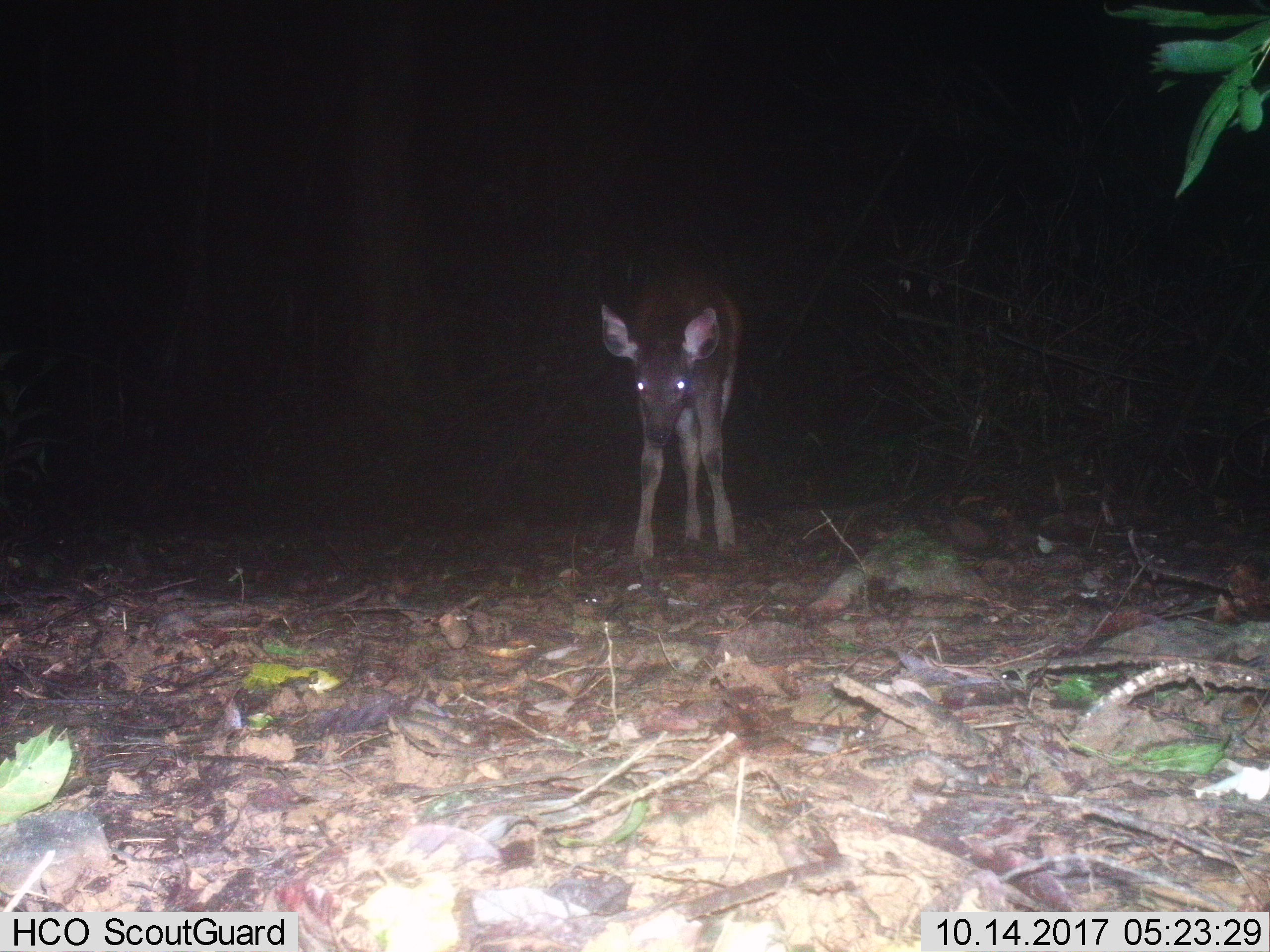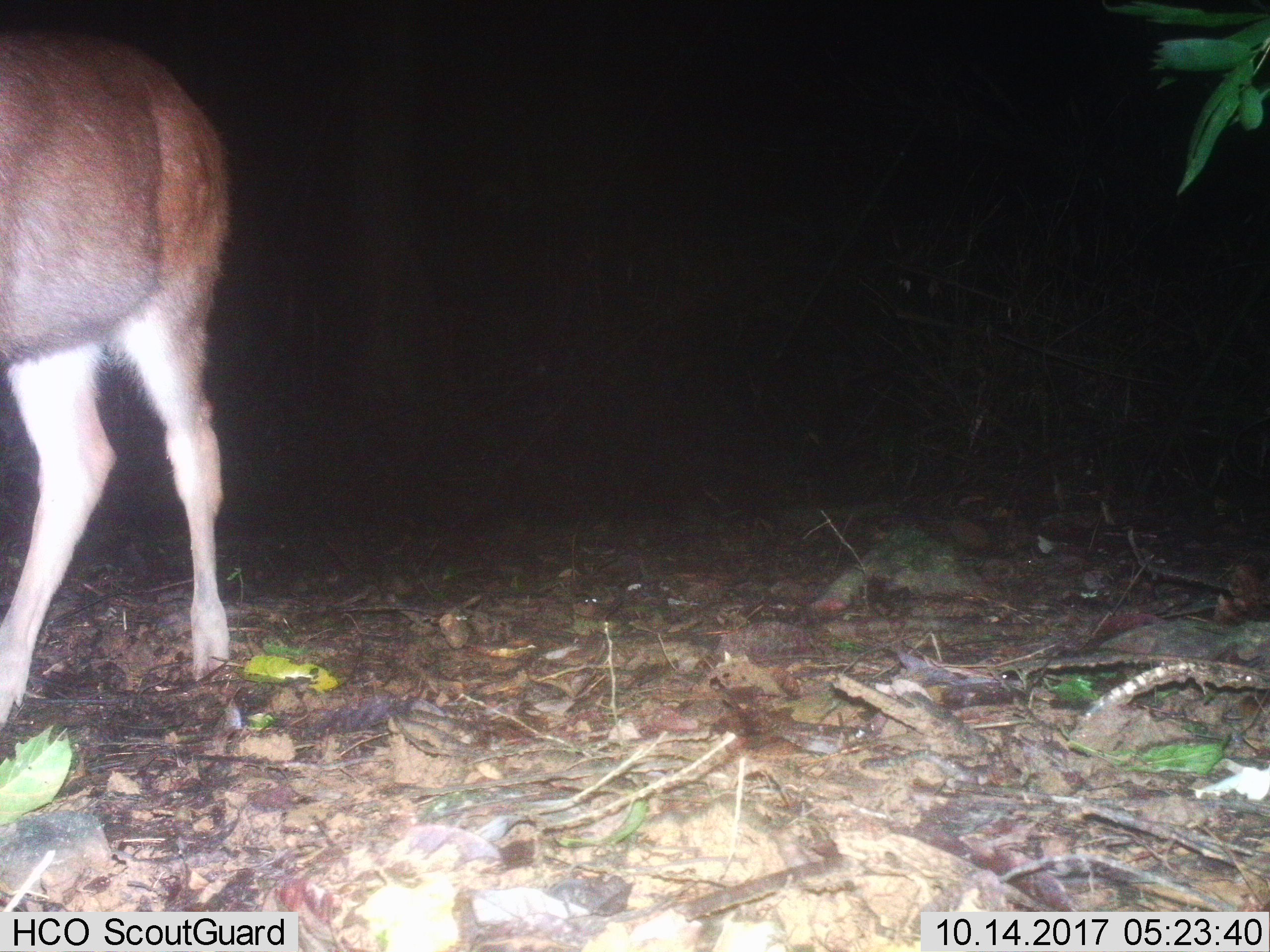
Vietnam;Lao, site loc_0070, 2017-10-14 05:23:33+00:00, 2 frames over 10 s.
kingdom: Animalia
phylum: Chordata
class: Mammalia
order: Artiodactyla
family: Cervidae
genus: Rusa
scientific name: Rusa unicolor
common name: sambar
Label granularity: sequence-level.